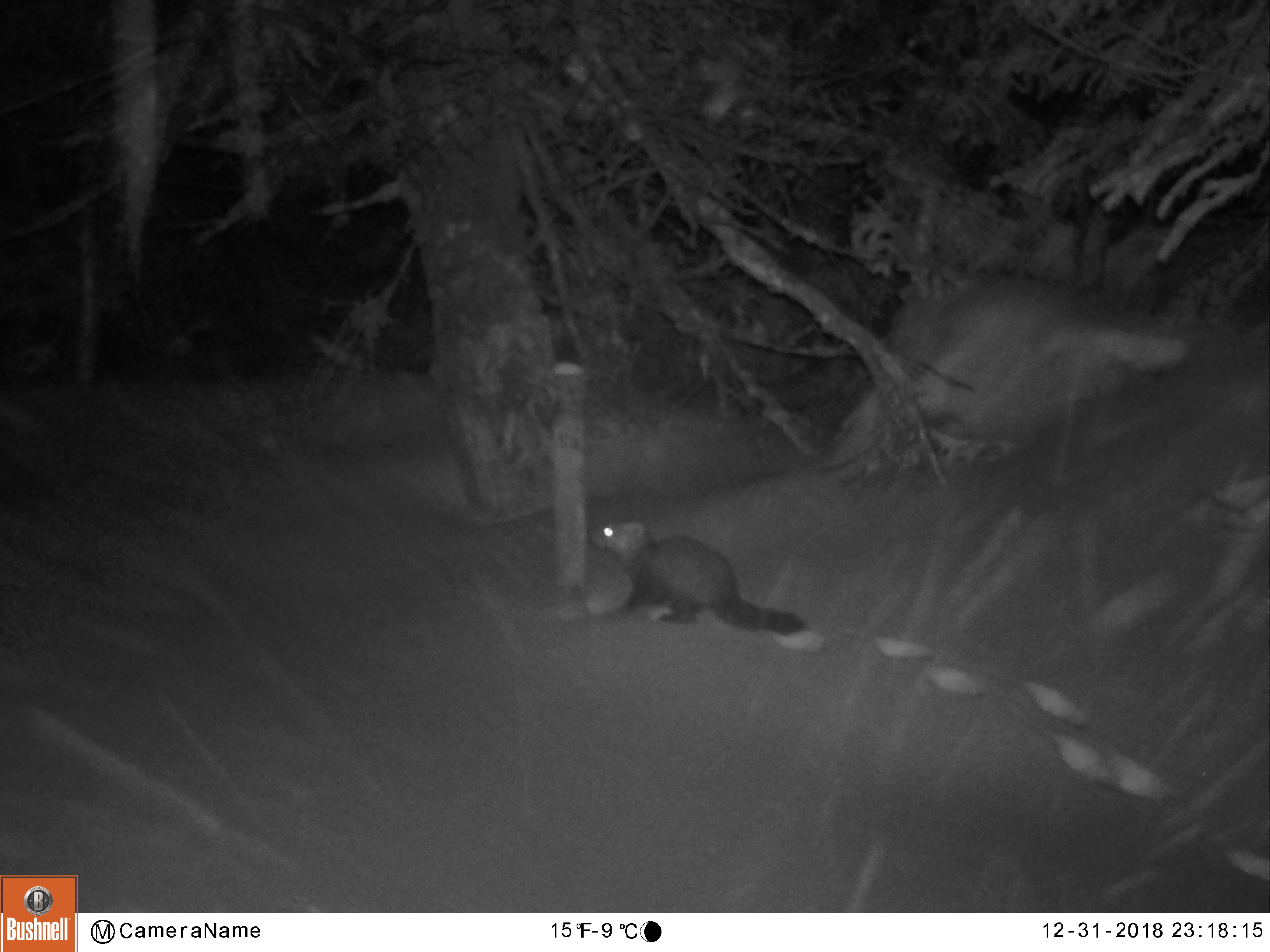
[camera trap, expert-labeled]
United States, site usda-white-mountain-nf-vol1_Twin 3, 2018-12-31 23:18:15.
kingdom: Animalia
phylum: Chordata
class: Mammalia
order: Carnivora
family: Mustelidae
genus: Martes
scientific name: Martes americana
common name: american marten